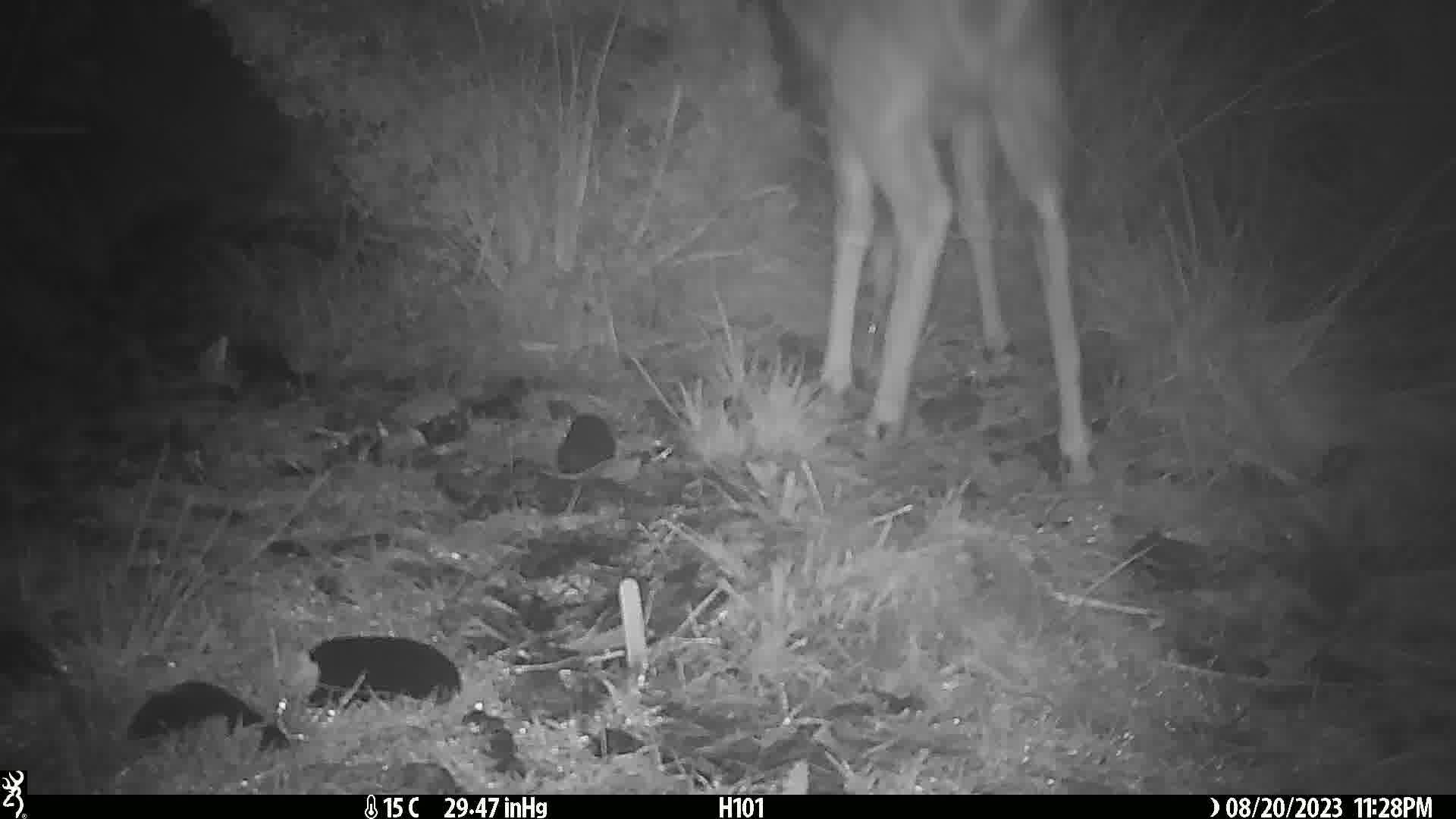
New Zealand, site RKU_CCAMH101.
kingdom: Animalia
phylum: Chordata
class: Mammalia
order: Artiodactyla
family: Cervidae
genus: Odocoileus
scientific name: Odocoileus virginianus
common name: white-tailed deer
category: white tailed deer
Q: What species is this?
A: White tailed deer (white-tailed deer) (Odocoileus virginianus).